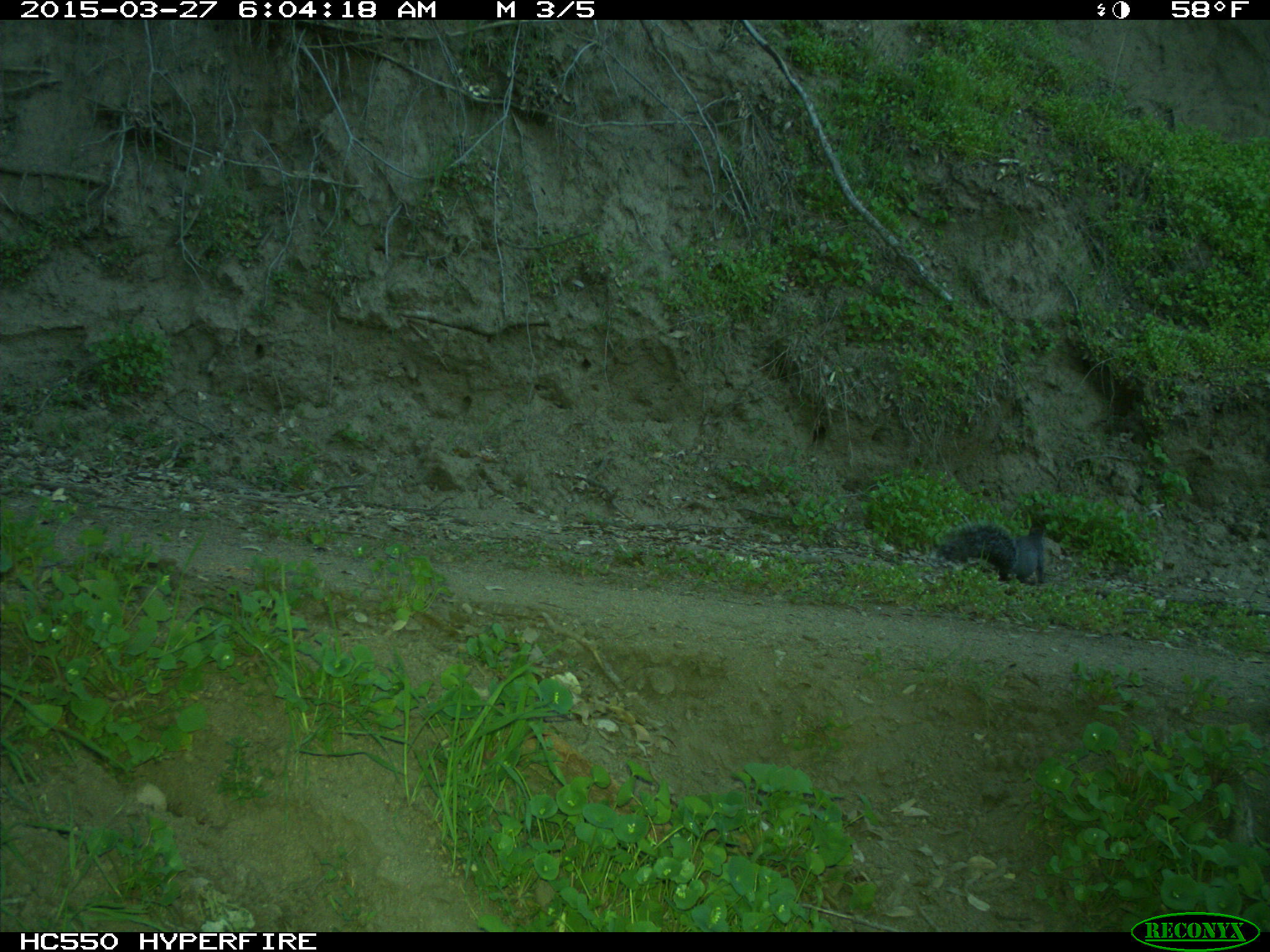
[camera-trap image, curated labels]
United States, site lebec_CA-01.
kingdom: Animalia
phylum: Chordata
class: Mammalia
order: Rodentia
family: Sciuridae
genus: Sciurus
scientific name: Sciurus carolinensis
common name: eastern gray squirrel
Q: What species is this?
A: Sciurus carolinensis (eastern gray squirrel).